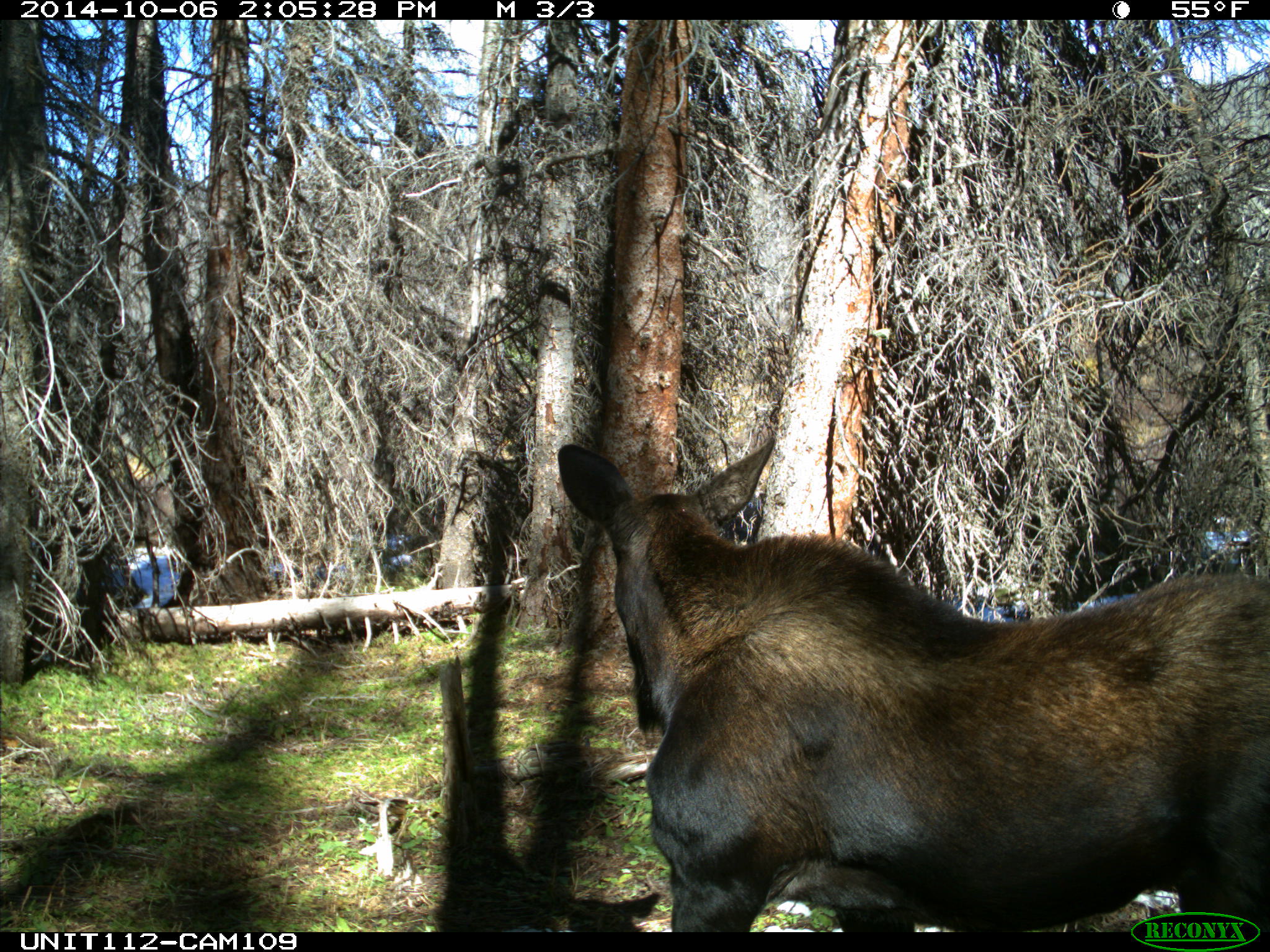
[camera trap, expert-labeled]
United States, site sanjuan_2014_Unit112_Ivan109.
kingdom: Animalia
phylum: Chordata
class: Mammalia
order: Artiodactyla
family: Cervidae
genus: Alces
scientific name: Alces alces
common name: moose